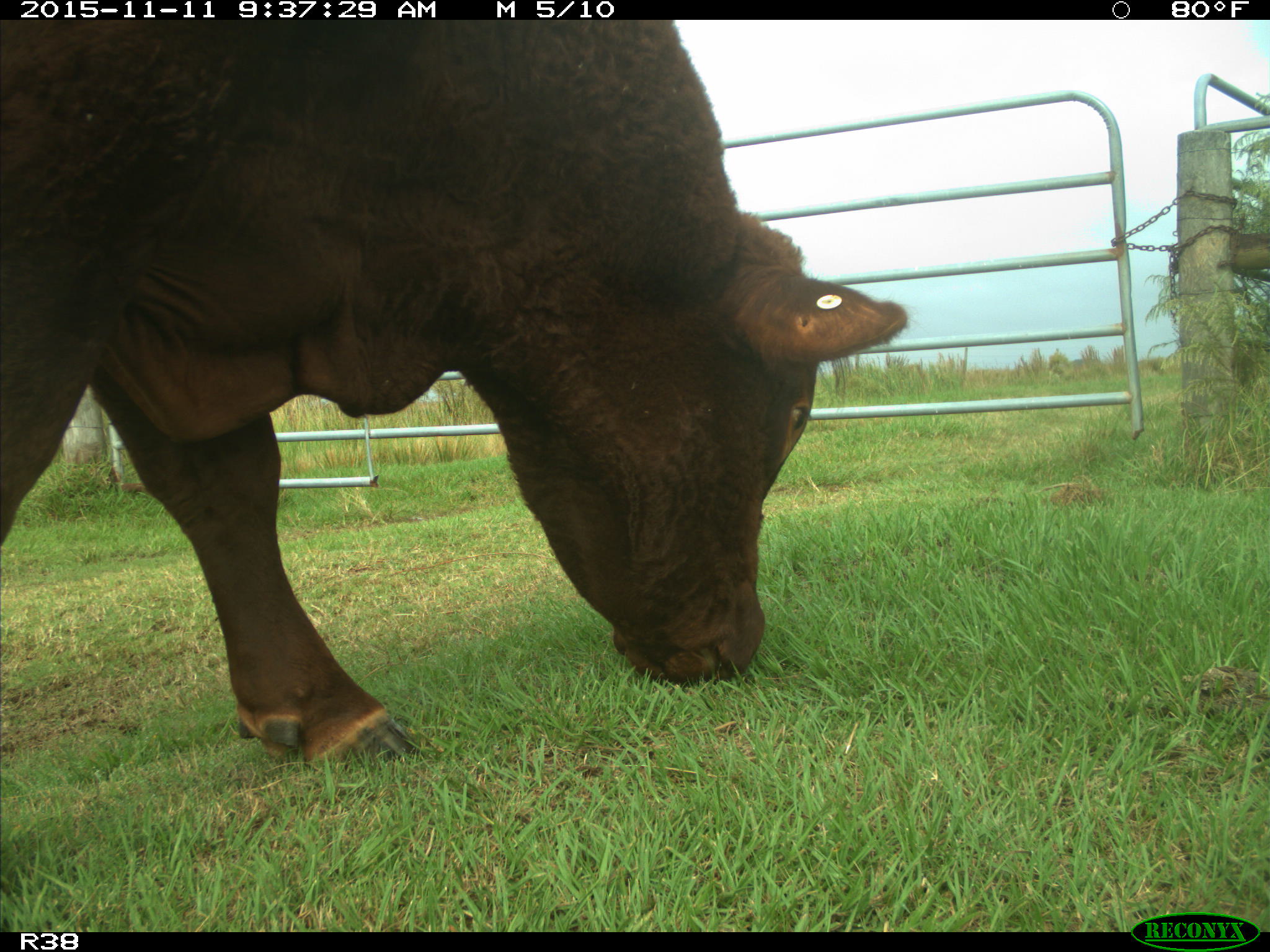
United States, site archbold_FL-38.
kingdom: Animalia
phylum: Chordata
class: Mammalia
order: Artiodactyla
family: Bovidae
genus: Bos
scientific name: Bos taurus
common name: domestic cow